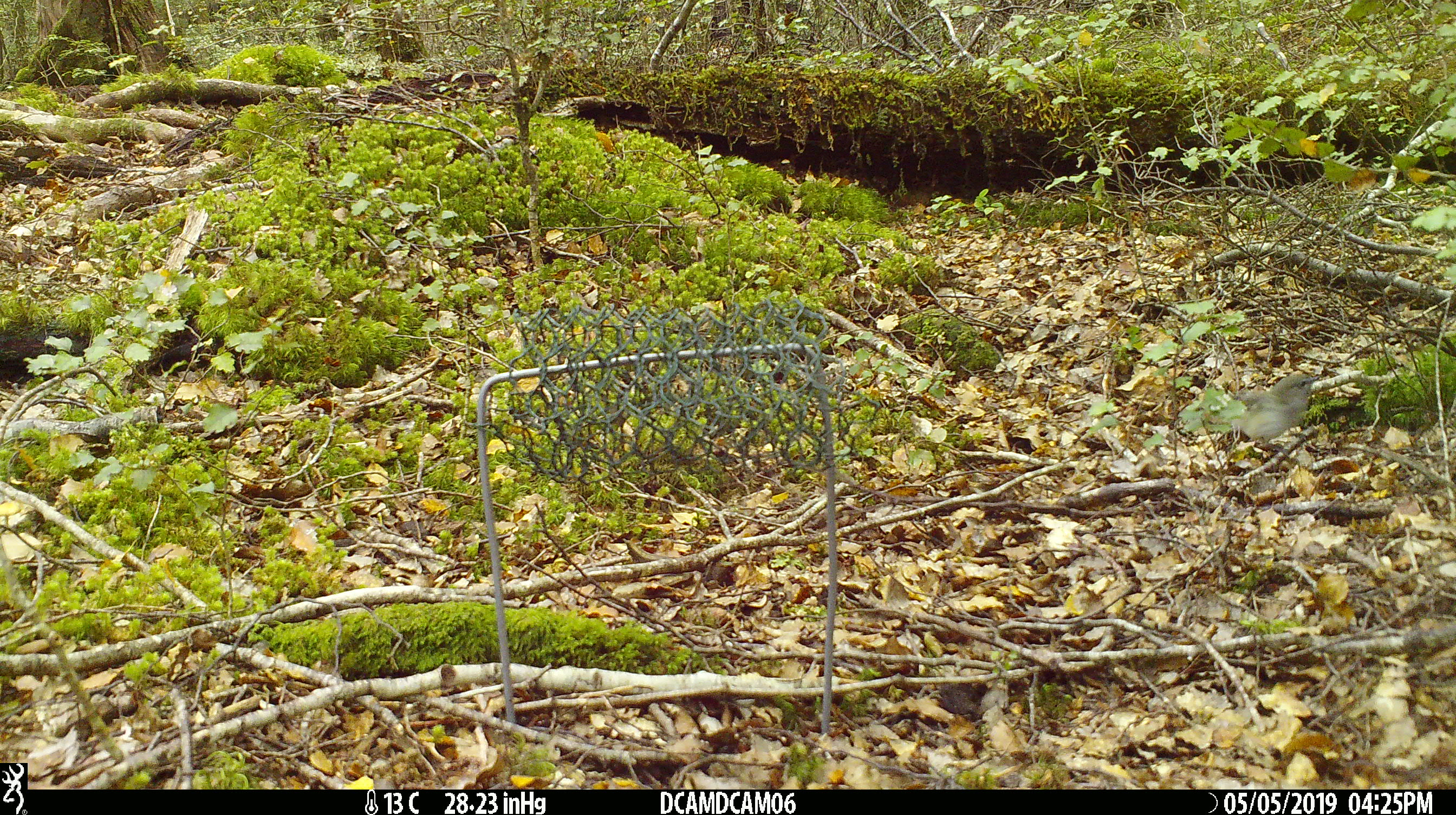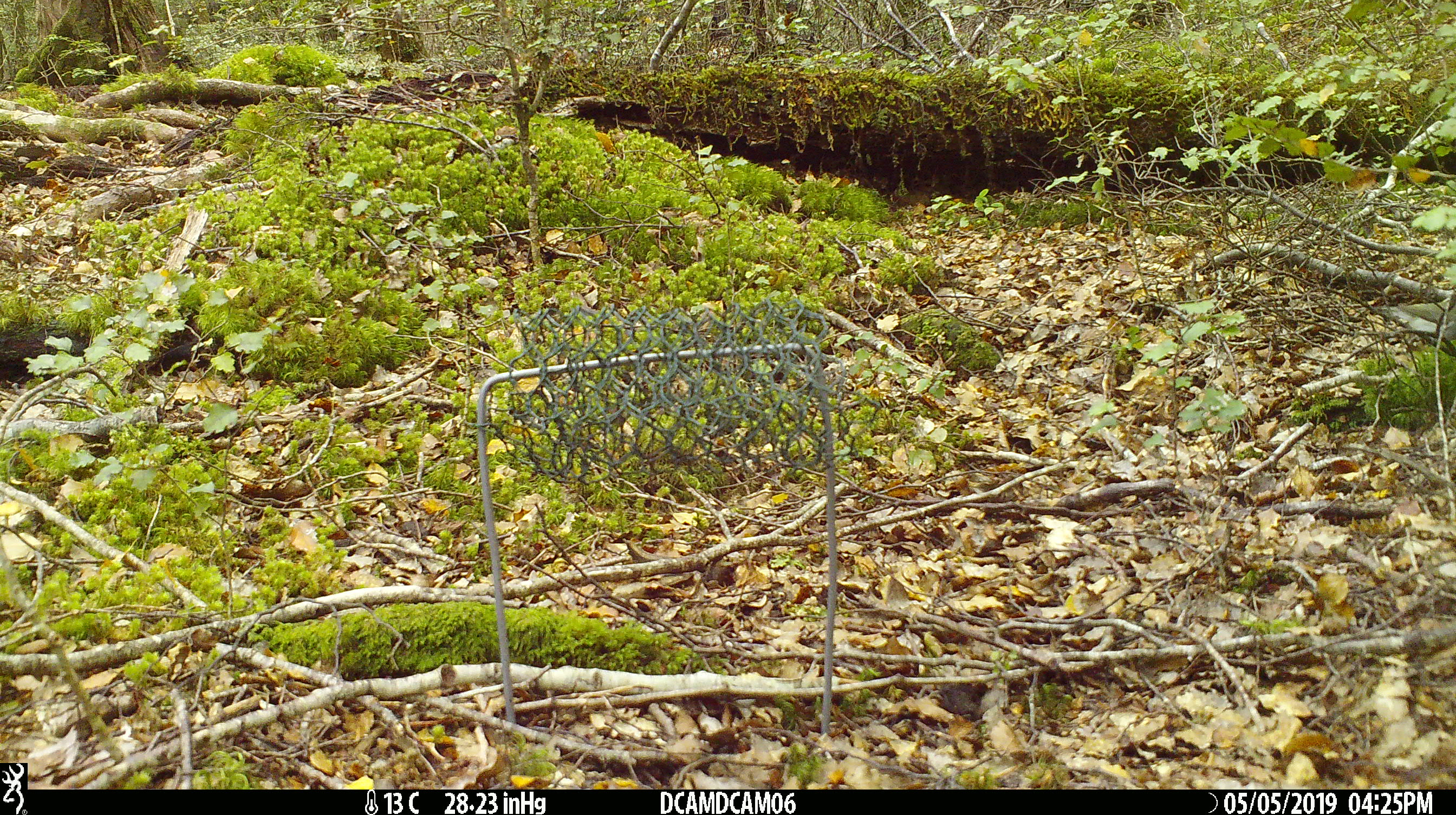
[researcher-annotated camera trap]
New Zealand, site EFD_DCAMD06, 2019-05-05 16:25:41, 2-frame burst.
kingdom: Animalia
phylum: Chordata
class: Aves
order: Passeriformes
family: Acanthisittidae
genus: Acanthisitta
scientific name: Acanthisitta chloris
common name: rifleman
Rifleman (Acanthisitta chloris).